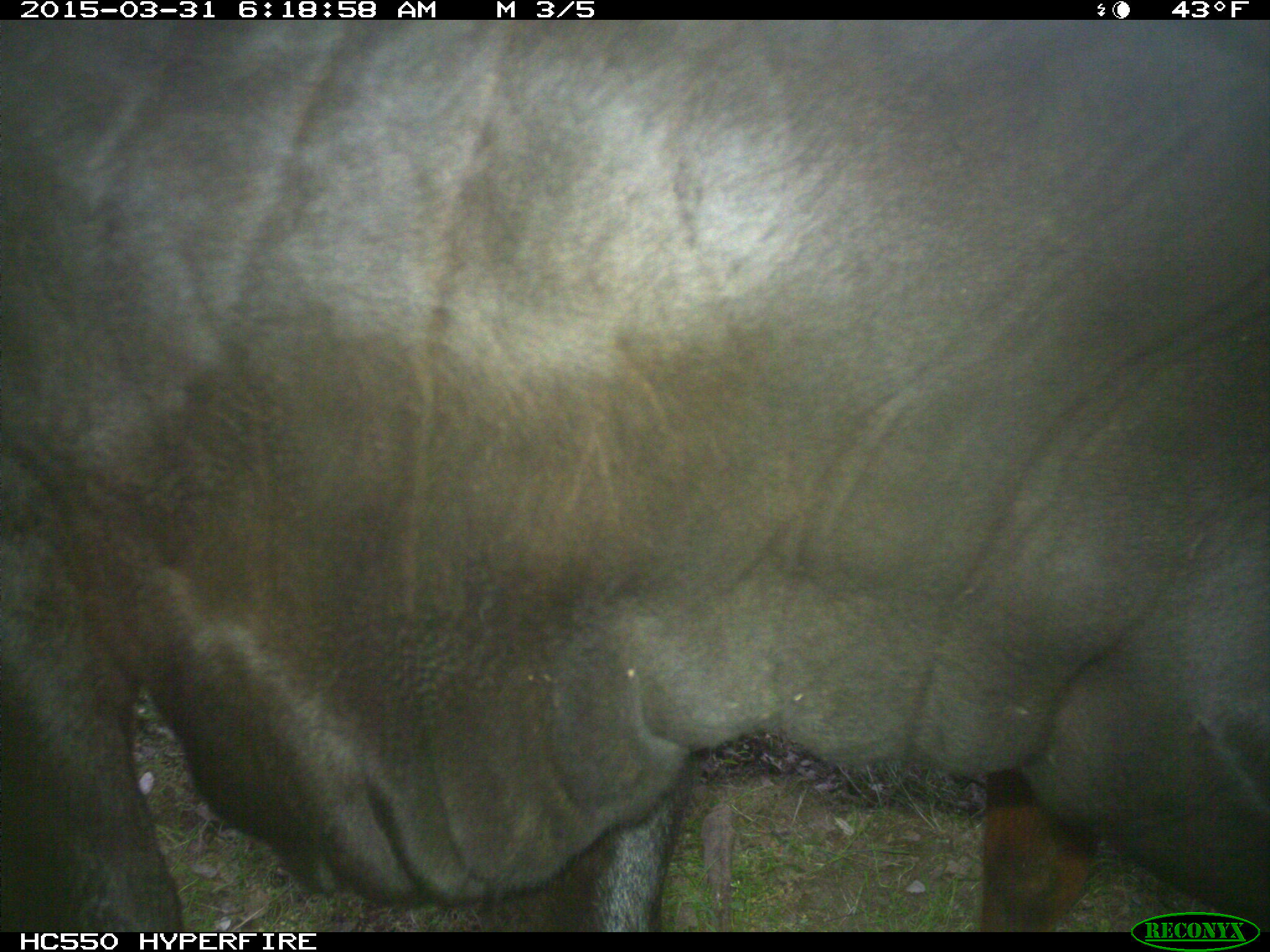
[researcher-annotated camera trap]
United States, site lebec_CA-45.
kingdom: Animalia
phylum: Chordata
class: Mammalia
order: Artiodactyla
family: Bovidae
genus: Bos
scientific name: Bos taurus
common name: domestic cow